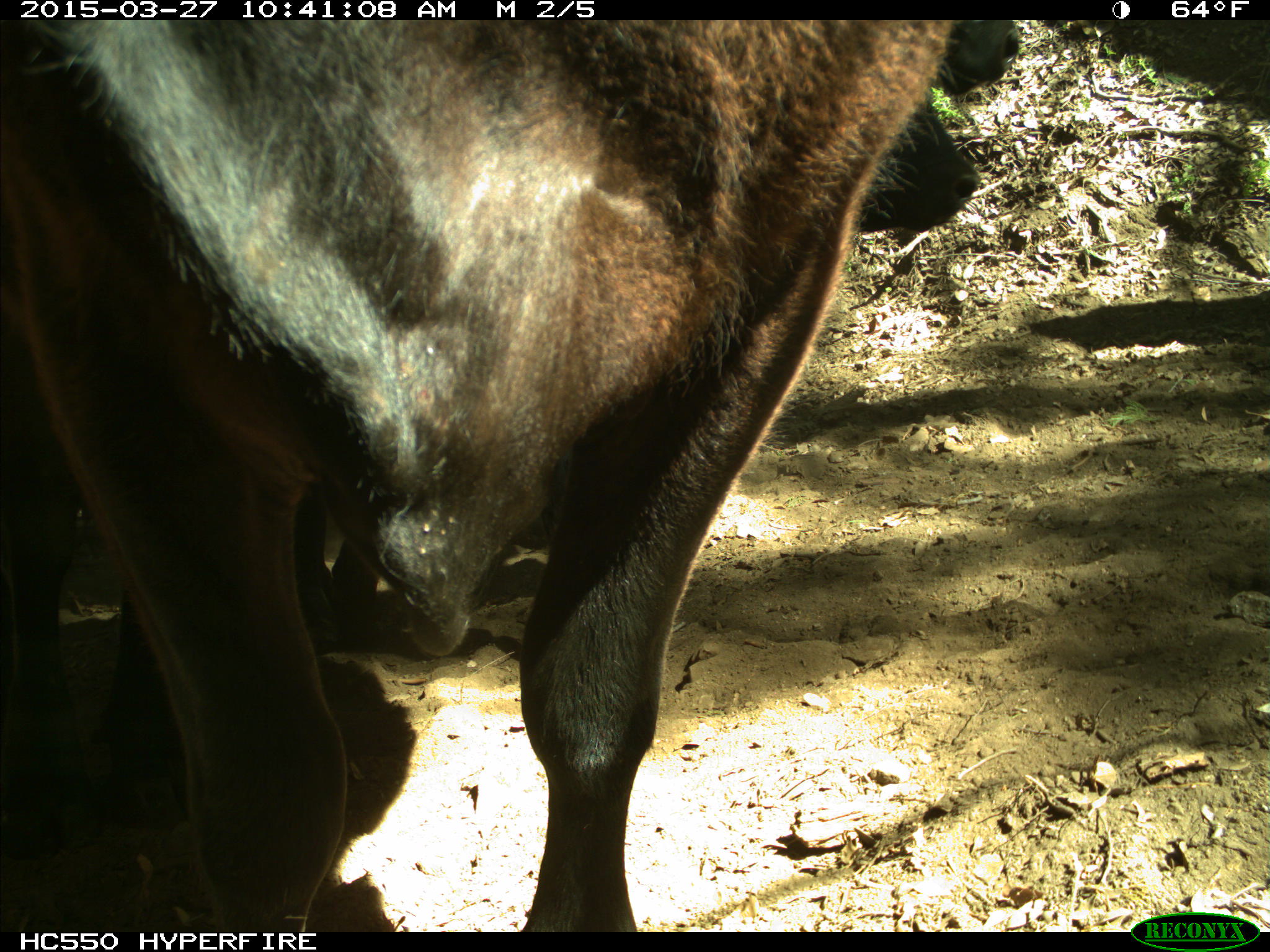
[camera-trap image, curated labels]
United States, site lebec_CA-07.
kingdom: Animalia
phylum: Chordata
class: Mammalia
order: Artiodactyla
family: Bovidae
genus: Bos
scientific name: Bos taurus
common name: domestic cow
Bos taurus (domestic cow).